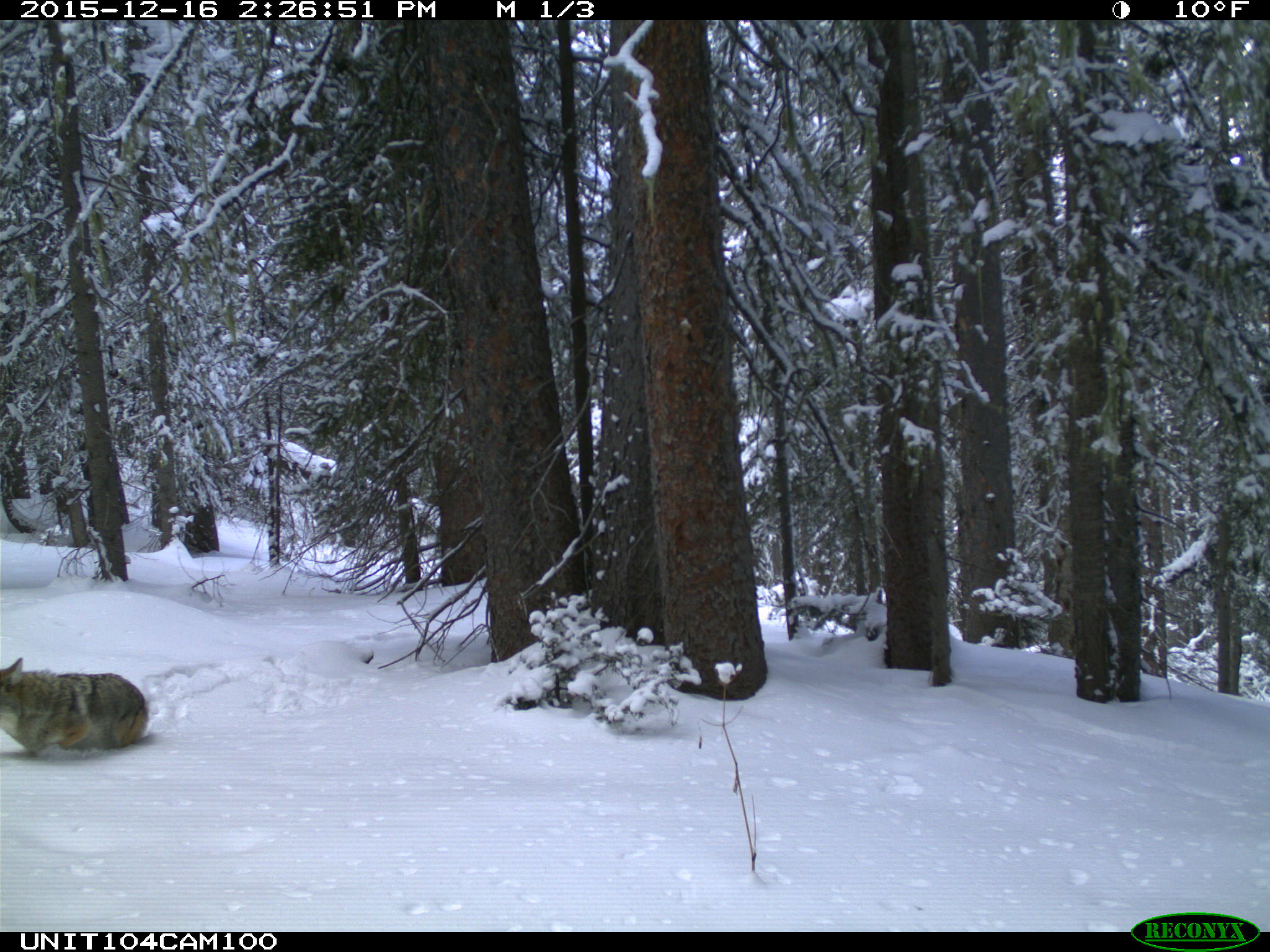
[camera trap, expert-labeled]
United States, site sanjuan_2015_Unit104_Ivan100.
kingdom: Animalia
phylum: Chordata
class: Mammalia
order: Carnivora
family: Canidae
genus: Canis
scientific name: Canis latrans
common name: coyote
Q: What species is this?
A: Canis latrans (coyote).